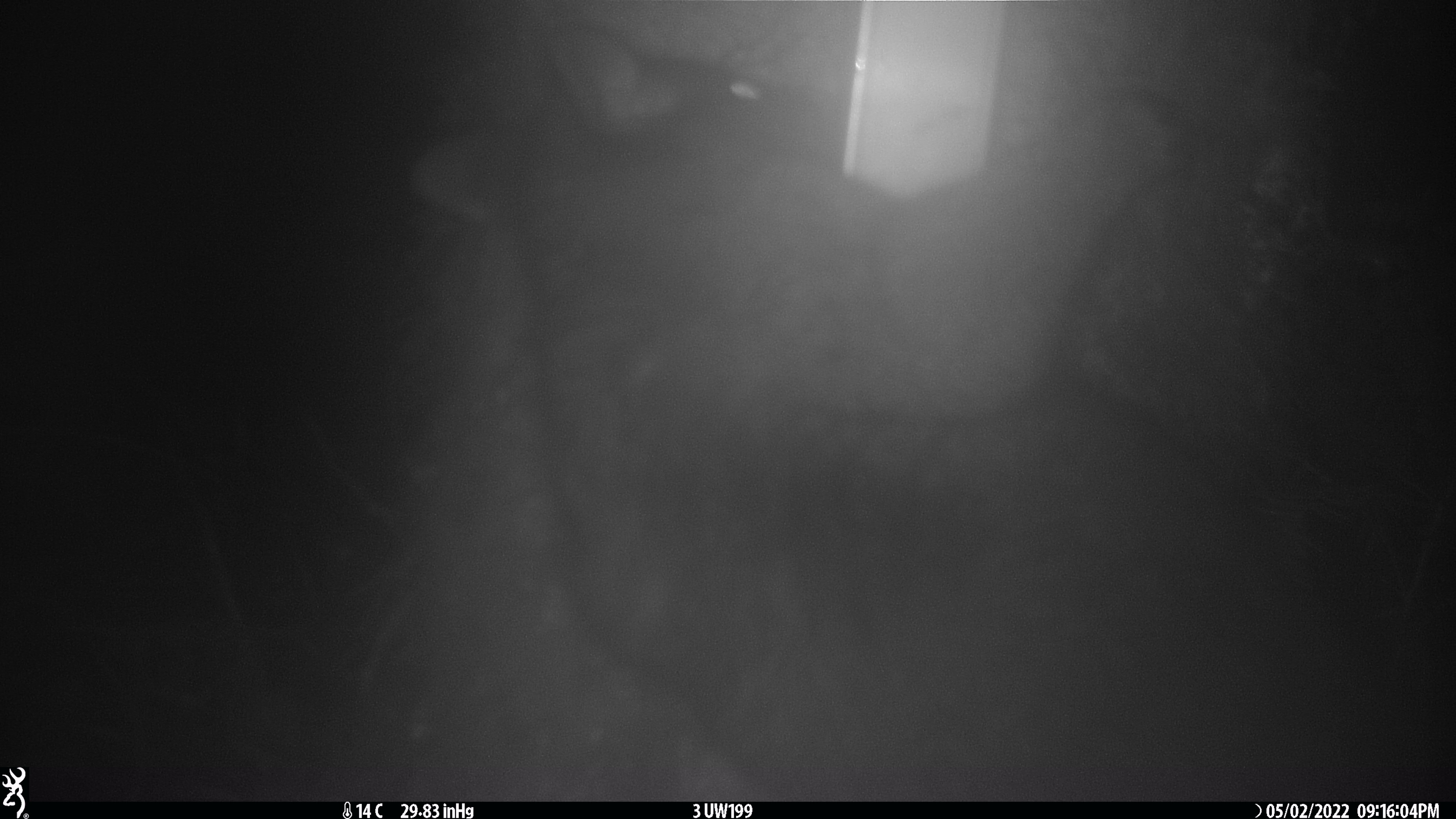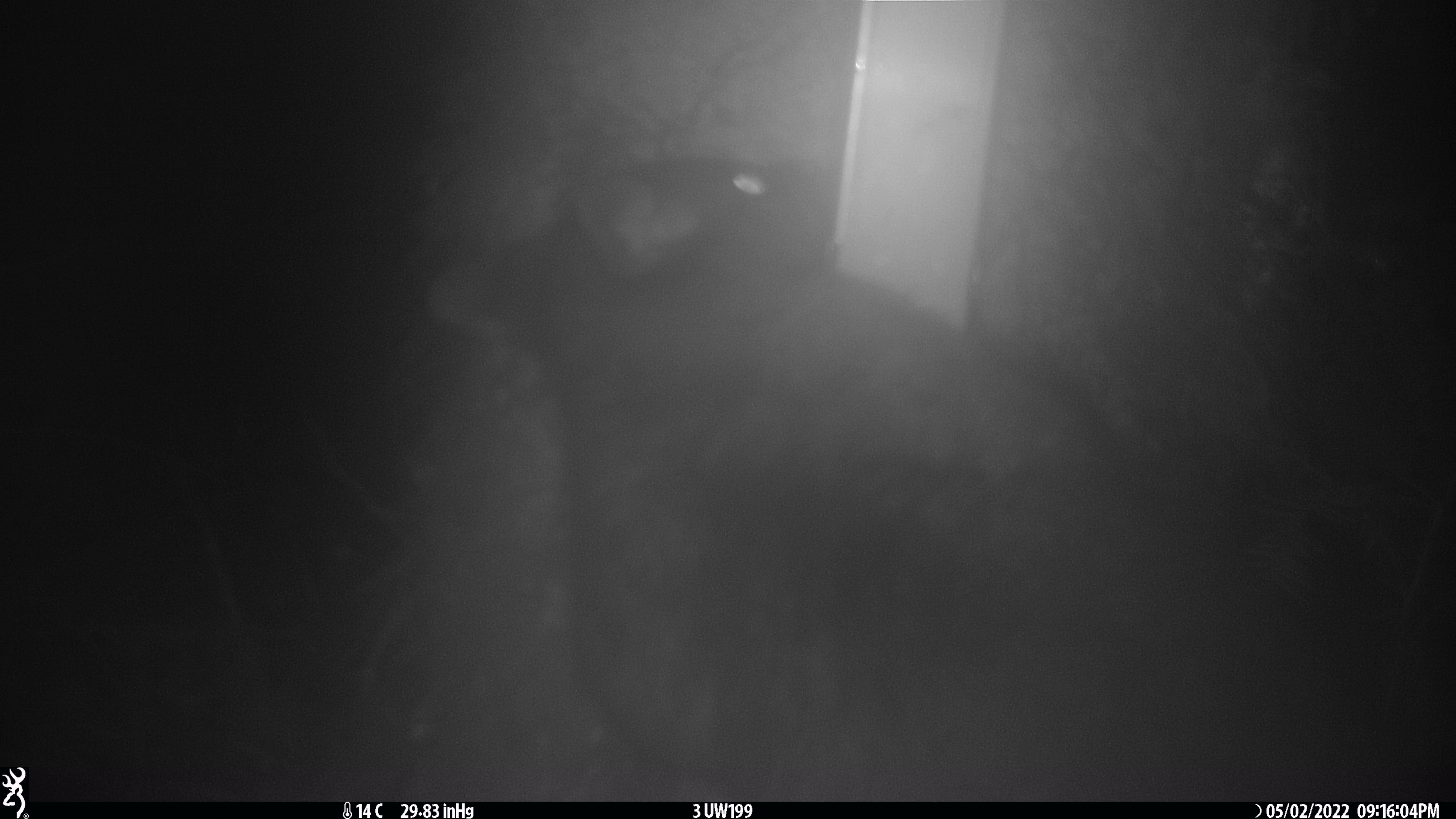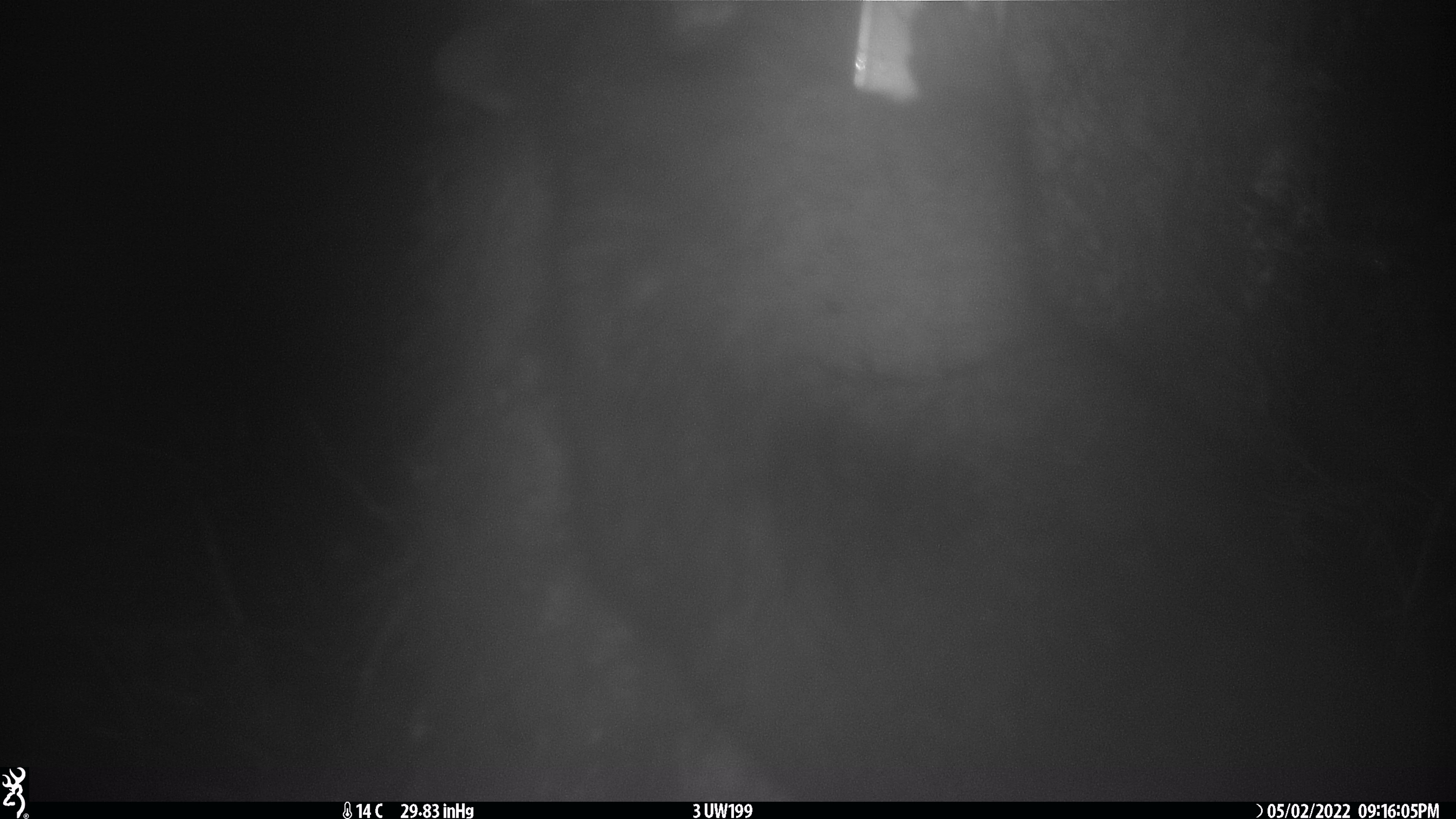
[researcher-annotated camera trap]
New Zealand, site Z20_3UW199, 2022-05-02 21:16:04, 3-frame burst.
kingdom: Animalia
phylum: Chordata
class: Mammalia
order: Diprotodontia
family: Phalangeridae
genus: Trichosurus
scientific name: Trichosurus vulpecula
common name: common brushtail possum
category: possum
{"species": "possum (common brushtail possum) (Trichosurus vulpecula)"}